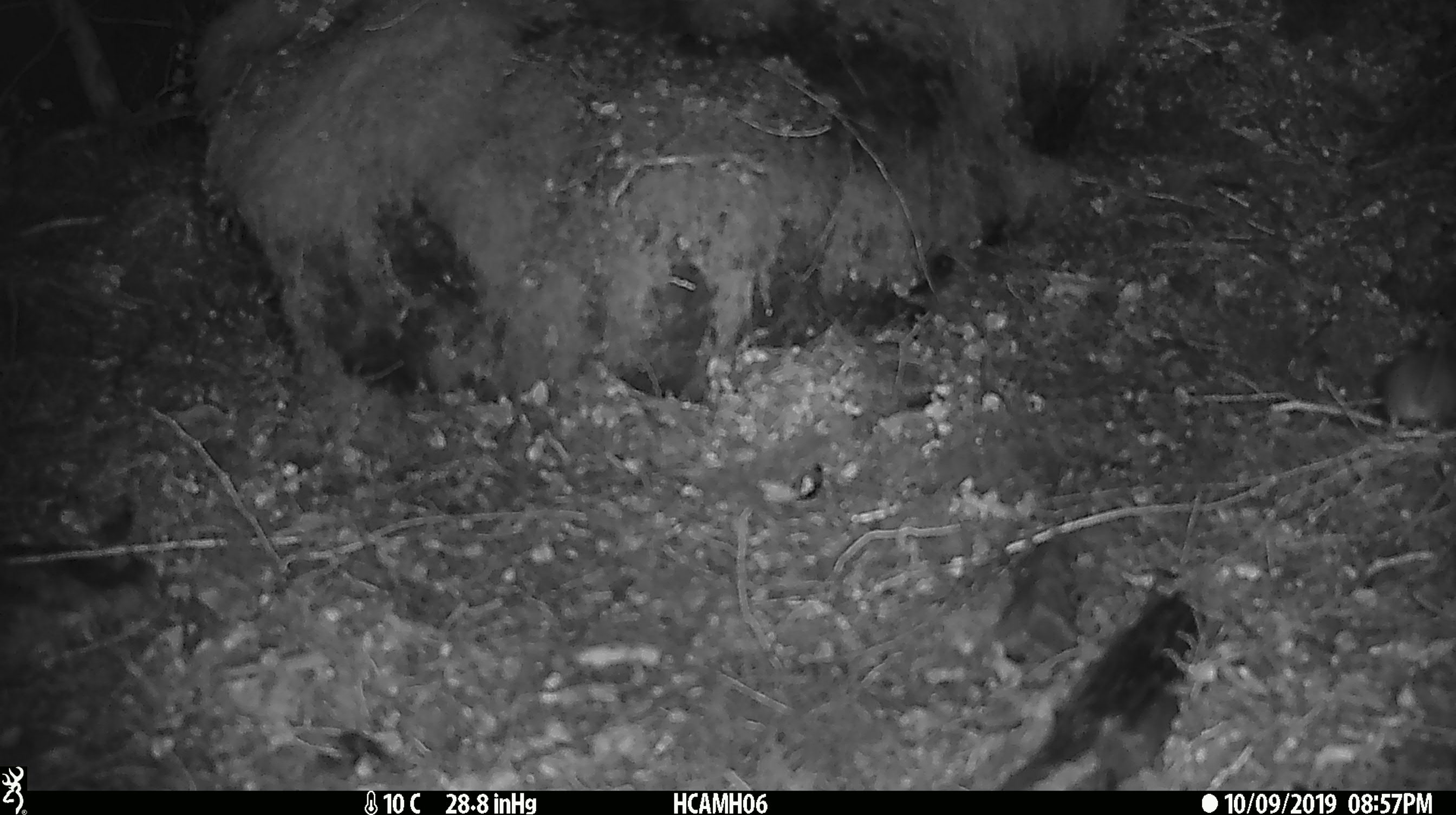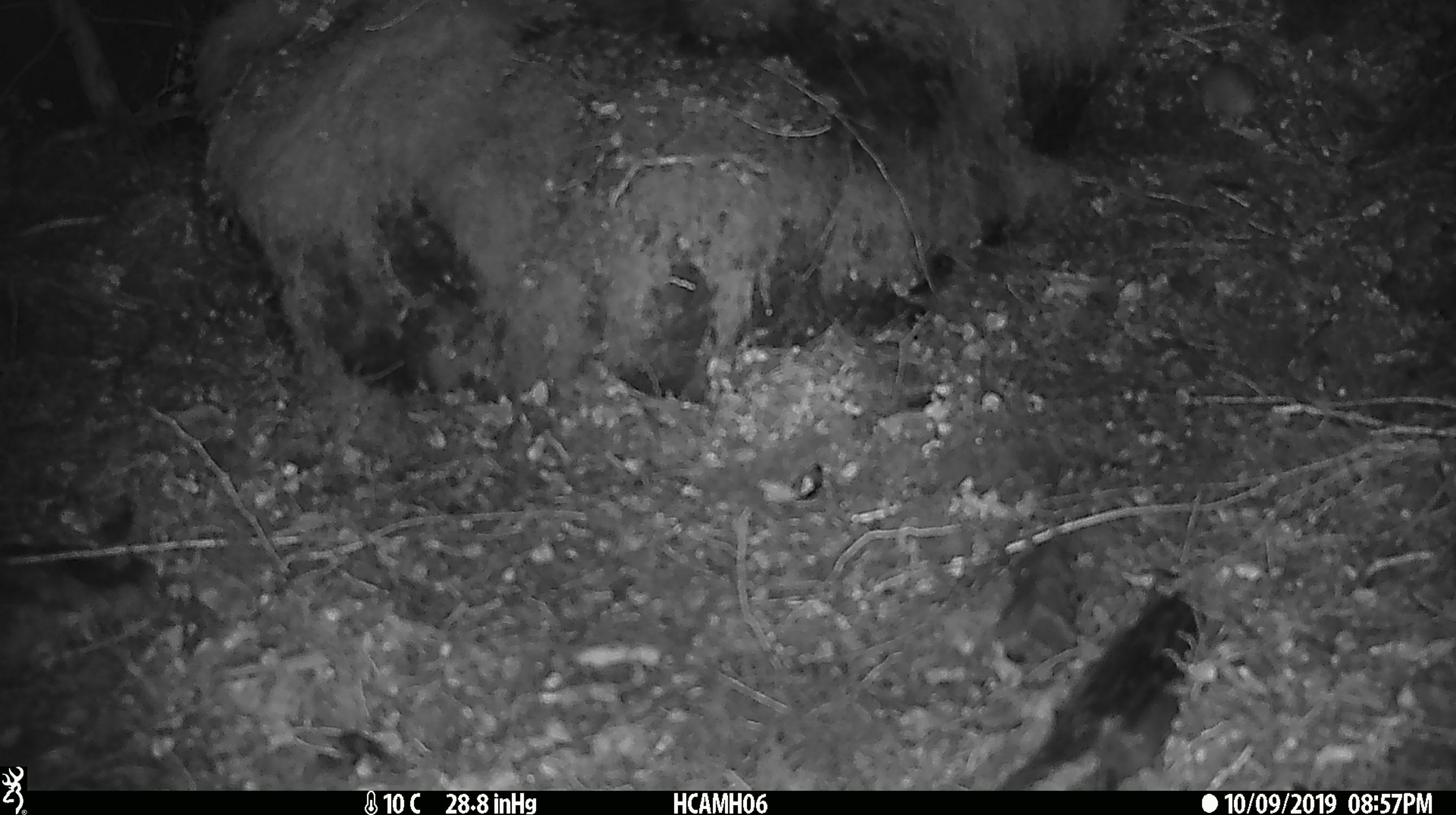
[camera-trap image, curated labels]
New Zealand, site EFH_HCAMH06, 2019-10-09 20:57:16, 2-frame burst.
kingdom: Animalia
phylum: Chordata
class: Mammalia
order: Rodentia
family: Muridae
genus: Mus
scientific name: Mus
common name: mouse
Mouse (Mus).